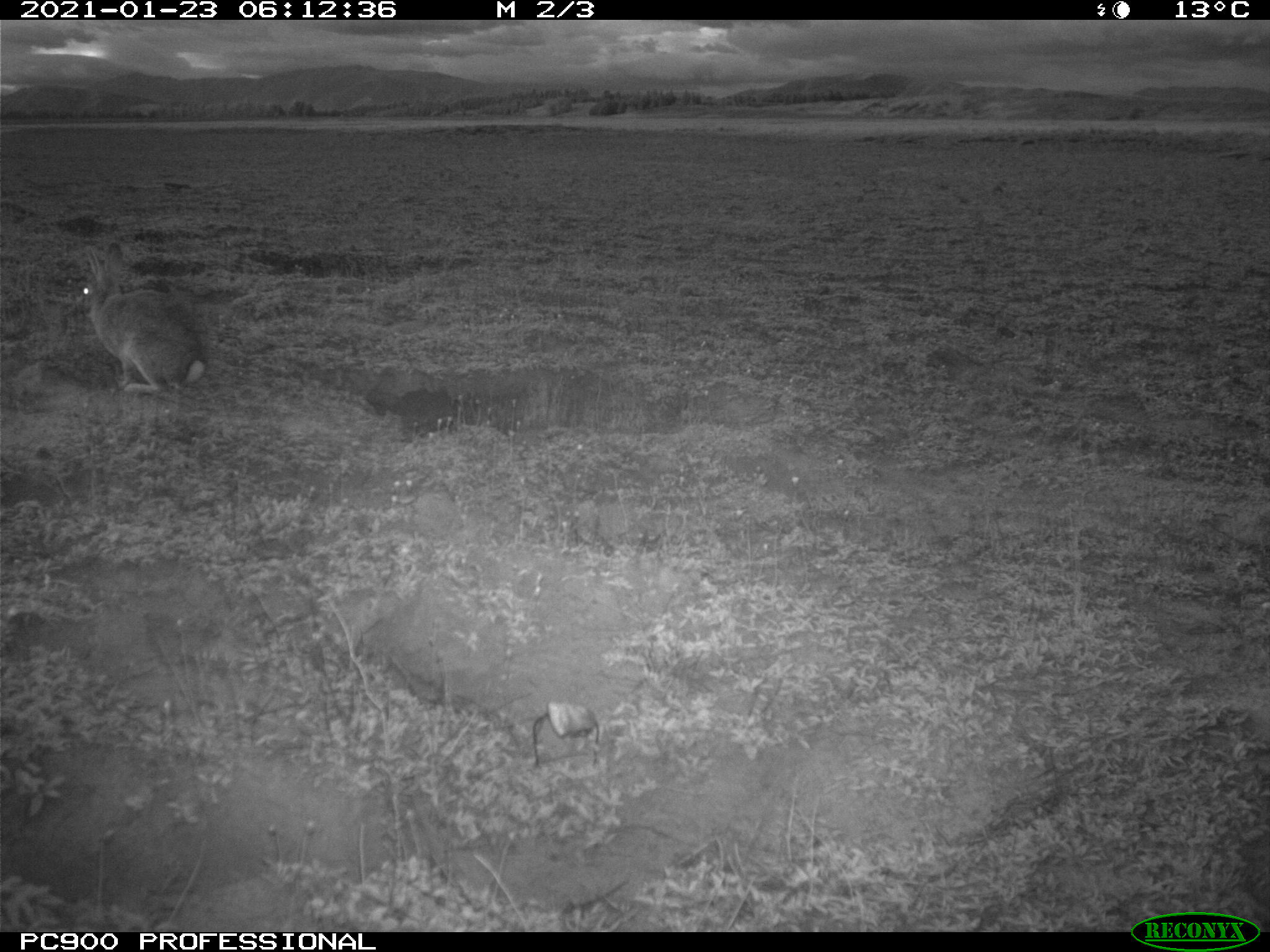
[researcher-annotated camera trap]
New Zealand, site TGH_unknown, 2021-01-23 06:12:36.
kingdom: Animalia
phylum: Chordata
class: Mammalia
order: Lagomorpha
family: Leporidae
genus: Oryctolagus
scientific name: Oryctolagus cuniculus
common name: european rabbit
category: rabbit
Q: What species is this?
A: Rabbit (european rabbit) (Oryctolagus cuniculus).